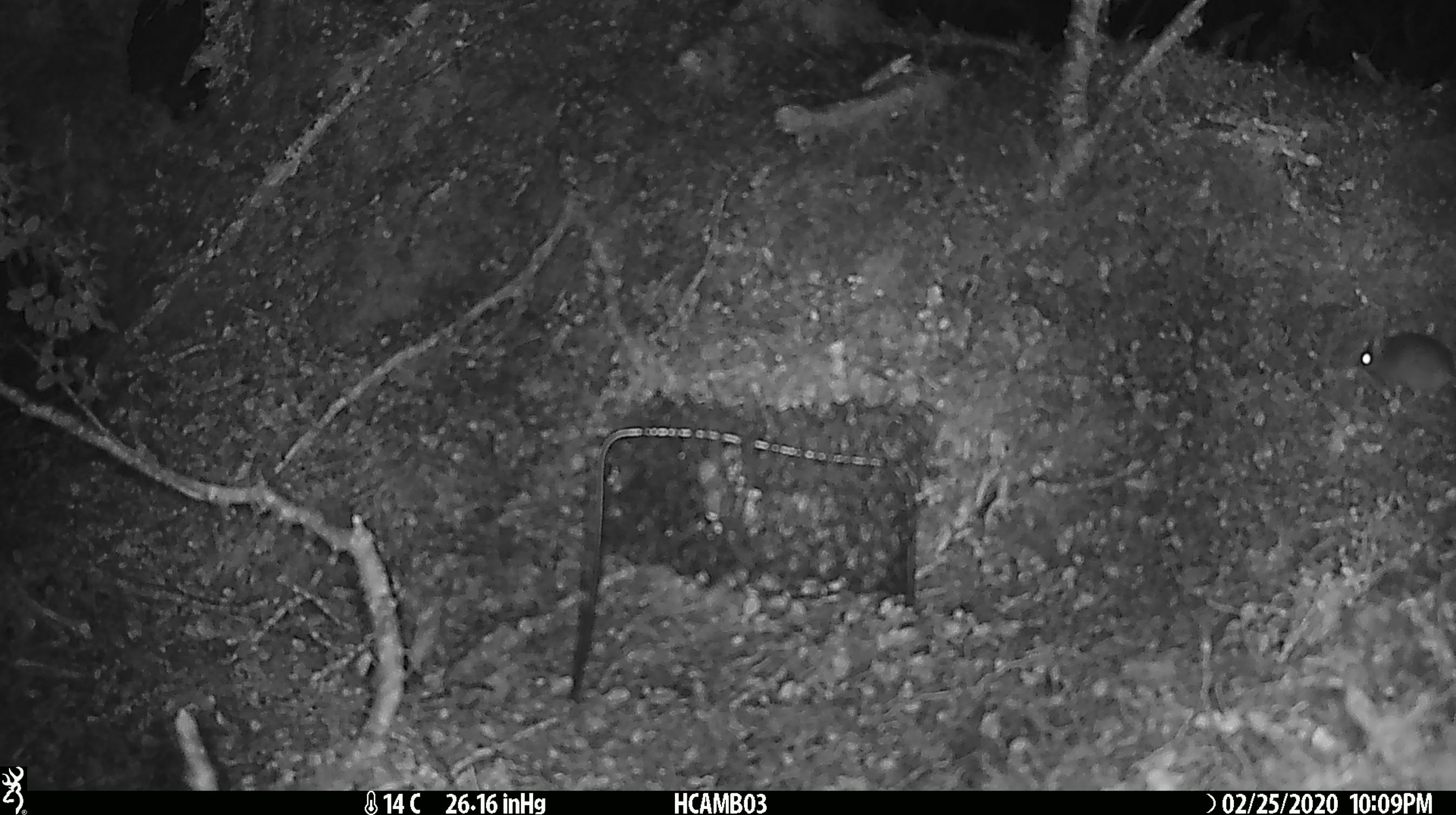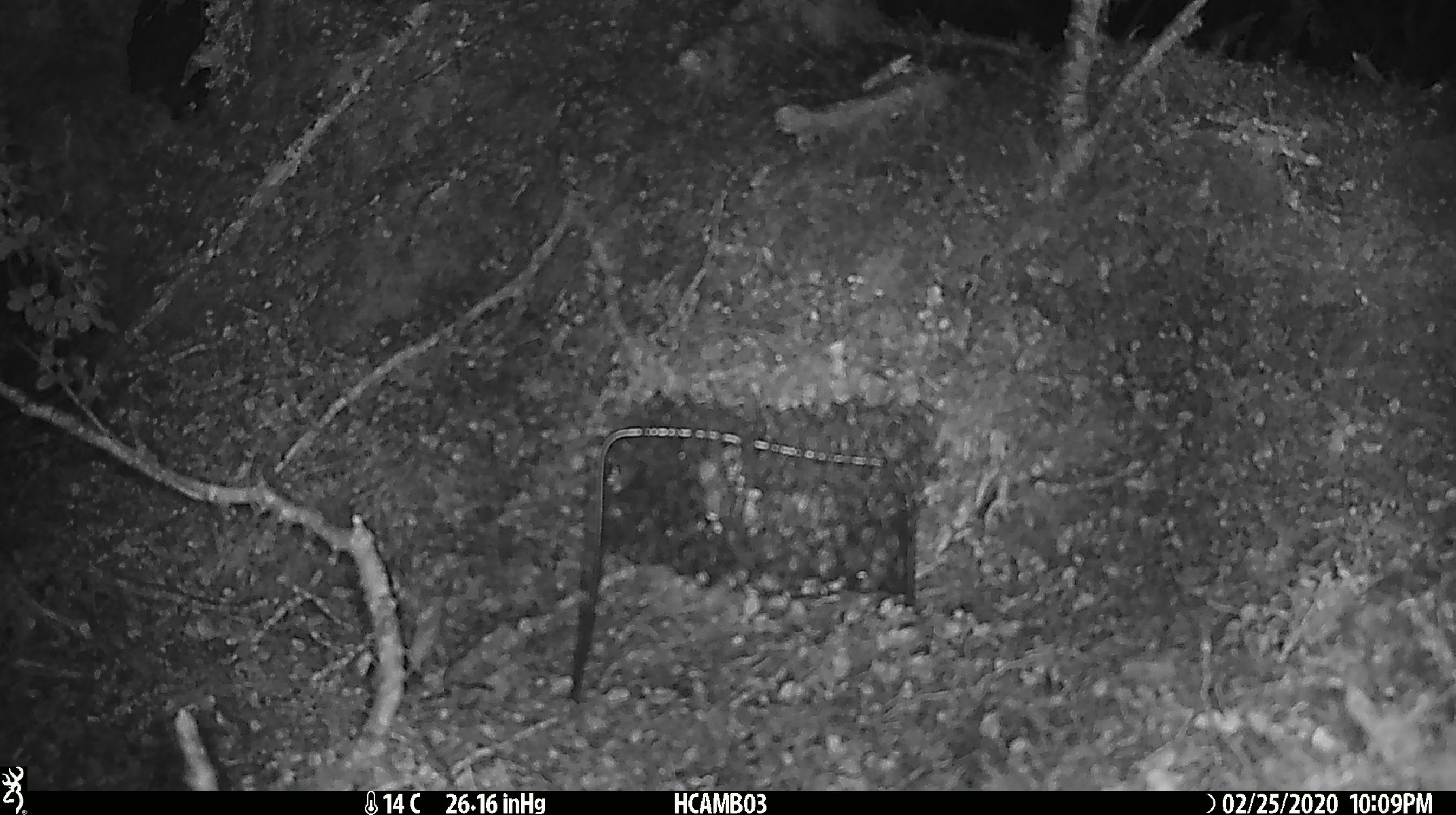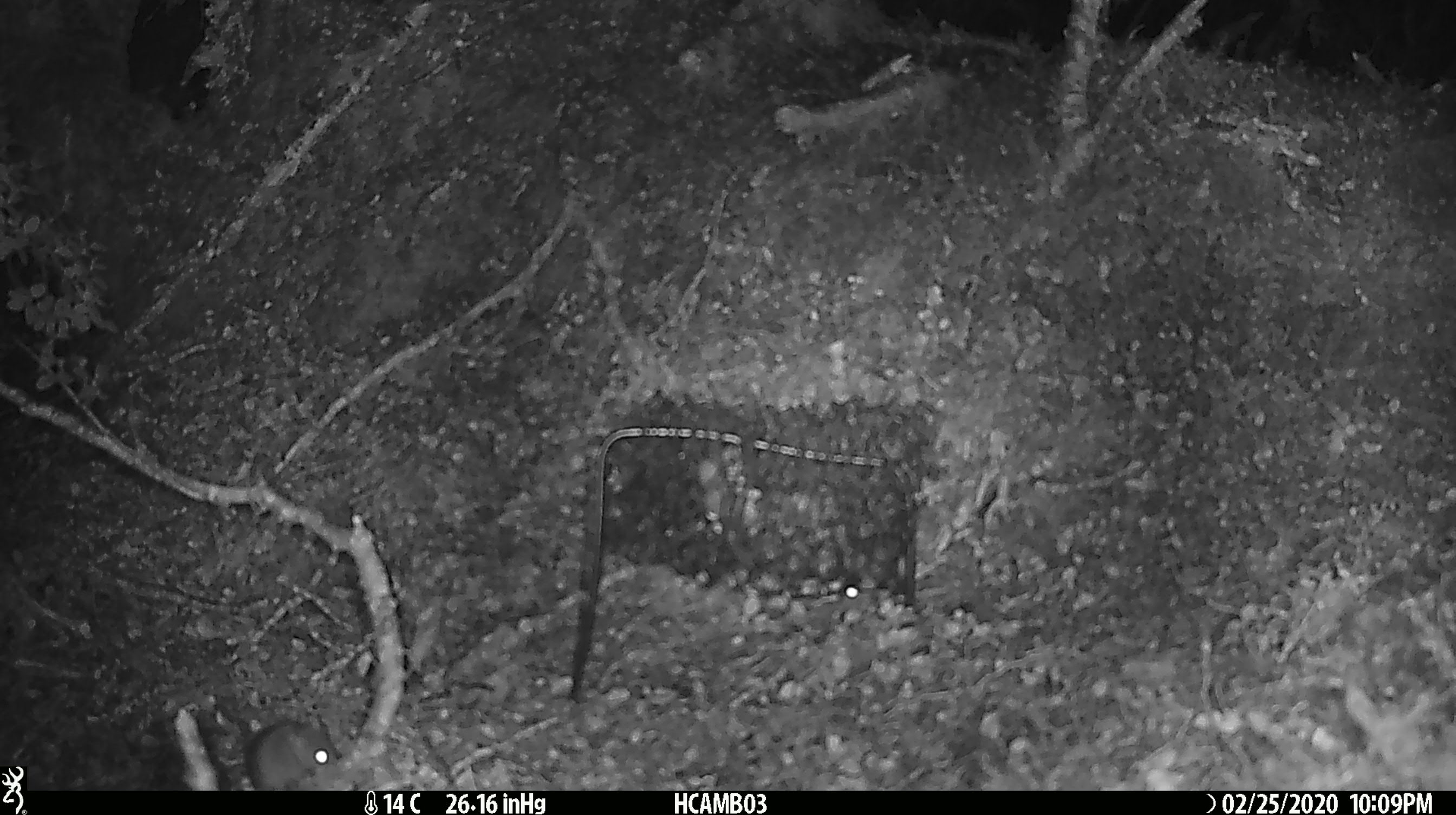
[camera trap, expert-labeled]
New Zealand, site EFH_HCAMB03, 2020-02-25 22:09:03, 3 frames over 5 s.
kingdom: Animalia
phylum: Chordata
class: Mammalia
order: Rodentia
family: Muridae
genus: Mus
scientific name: Mus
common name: mouse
Mouse (Mus).